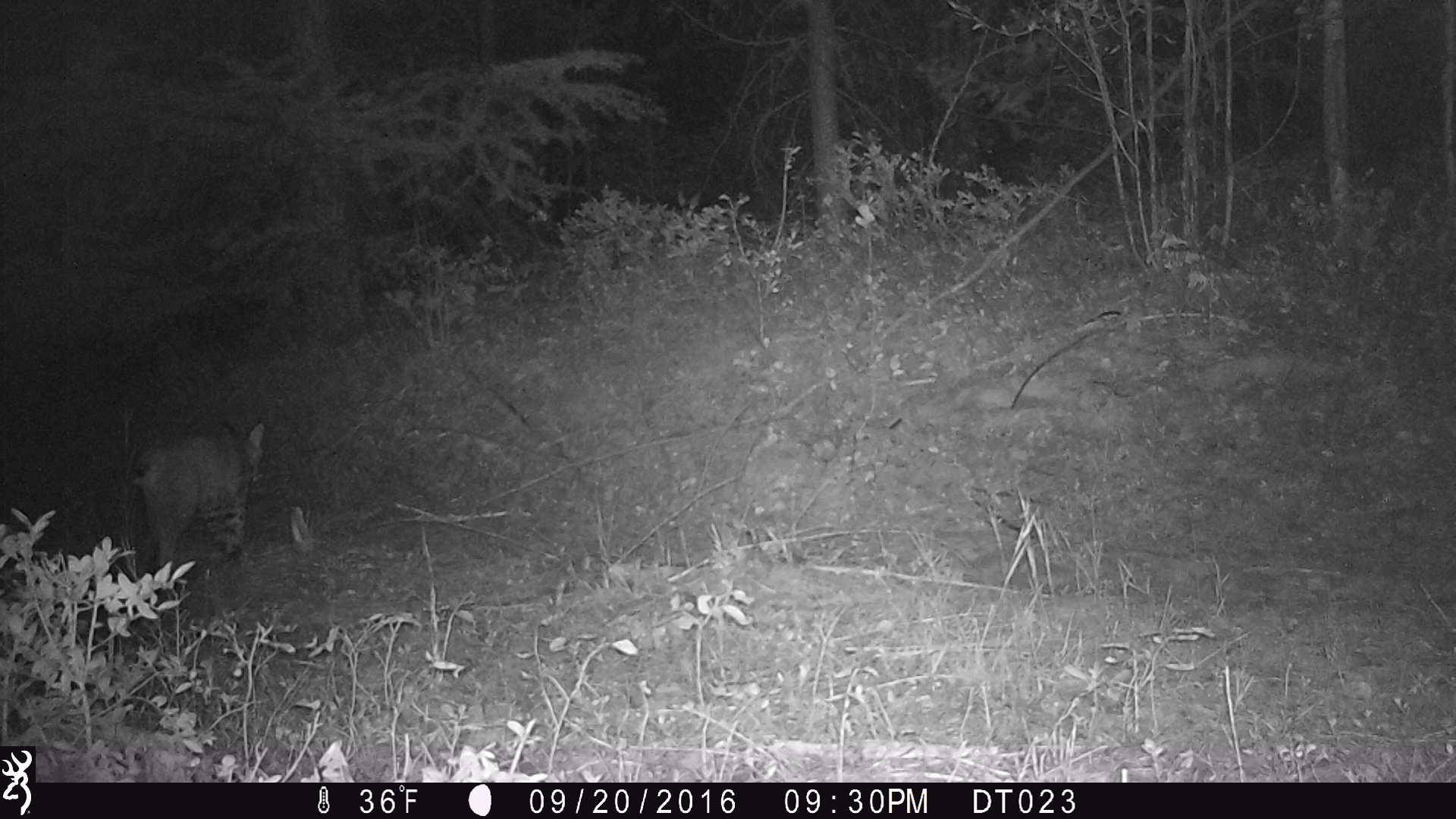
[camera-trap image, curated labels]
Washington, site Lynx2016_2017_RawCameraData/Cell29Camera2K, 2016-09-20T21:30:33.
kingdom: Animalia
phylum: Chordata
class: Mammalia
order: Carnivora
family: Felidae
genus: Lynx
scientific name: Lynx rufus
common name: bobcat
Lynx rufus (bobcat). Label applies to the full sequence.